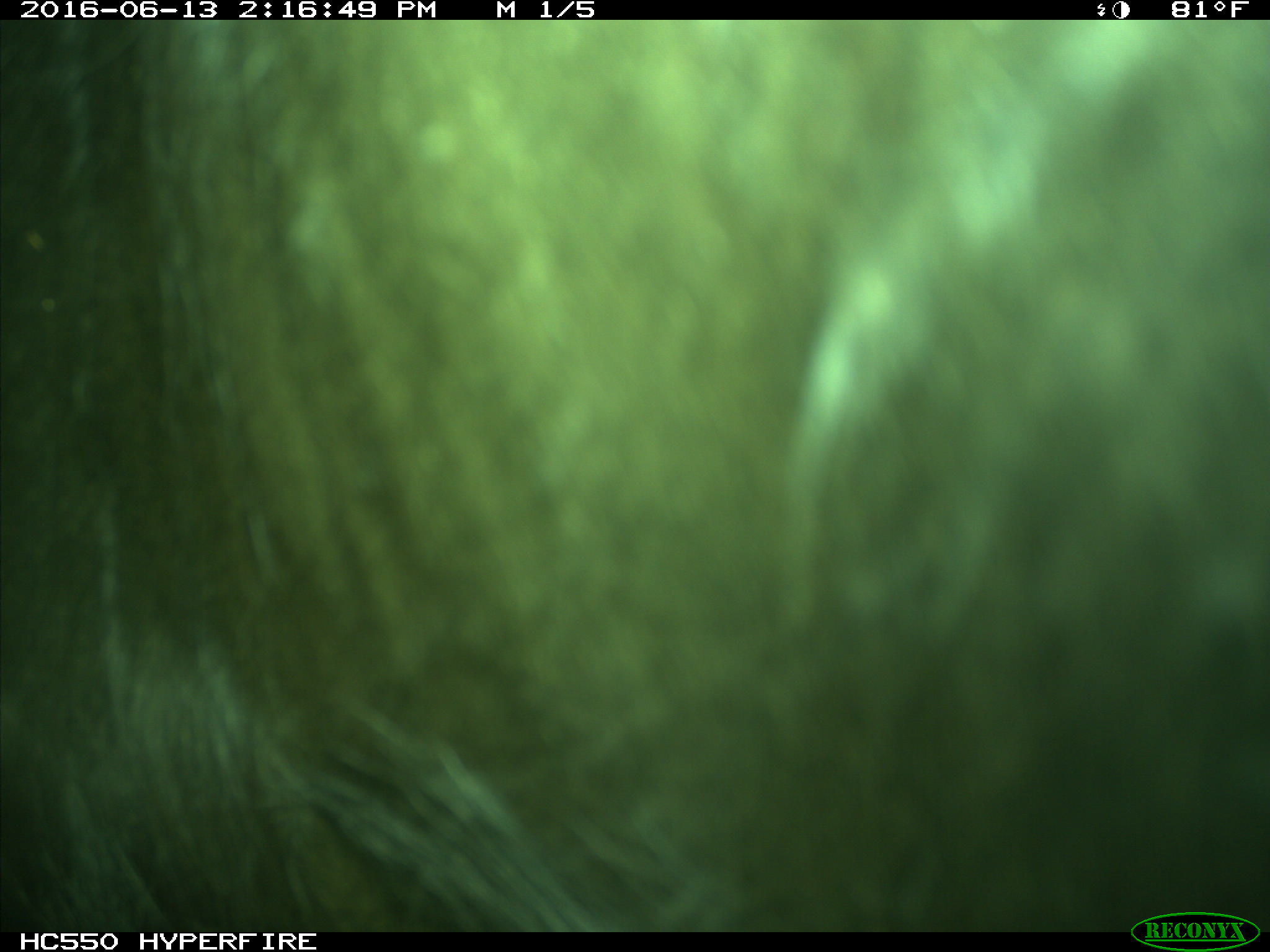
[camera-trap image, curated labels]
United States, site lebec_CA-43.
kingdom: Animalia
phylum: Chordata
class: Mammalia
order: Artiodactyla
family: Bovidae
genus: Bos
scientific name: Bos taurus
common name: domestic cow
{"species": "Bos taurus (domestic cow)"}